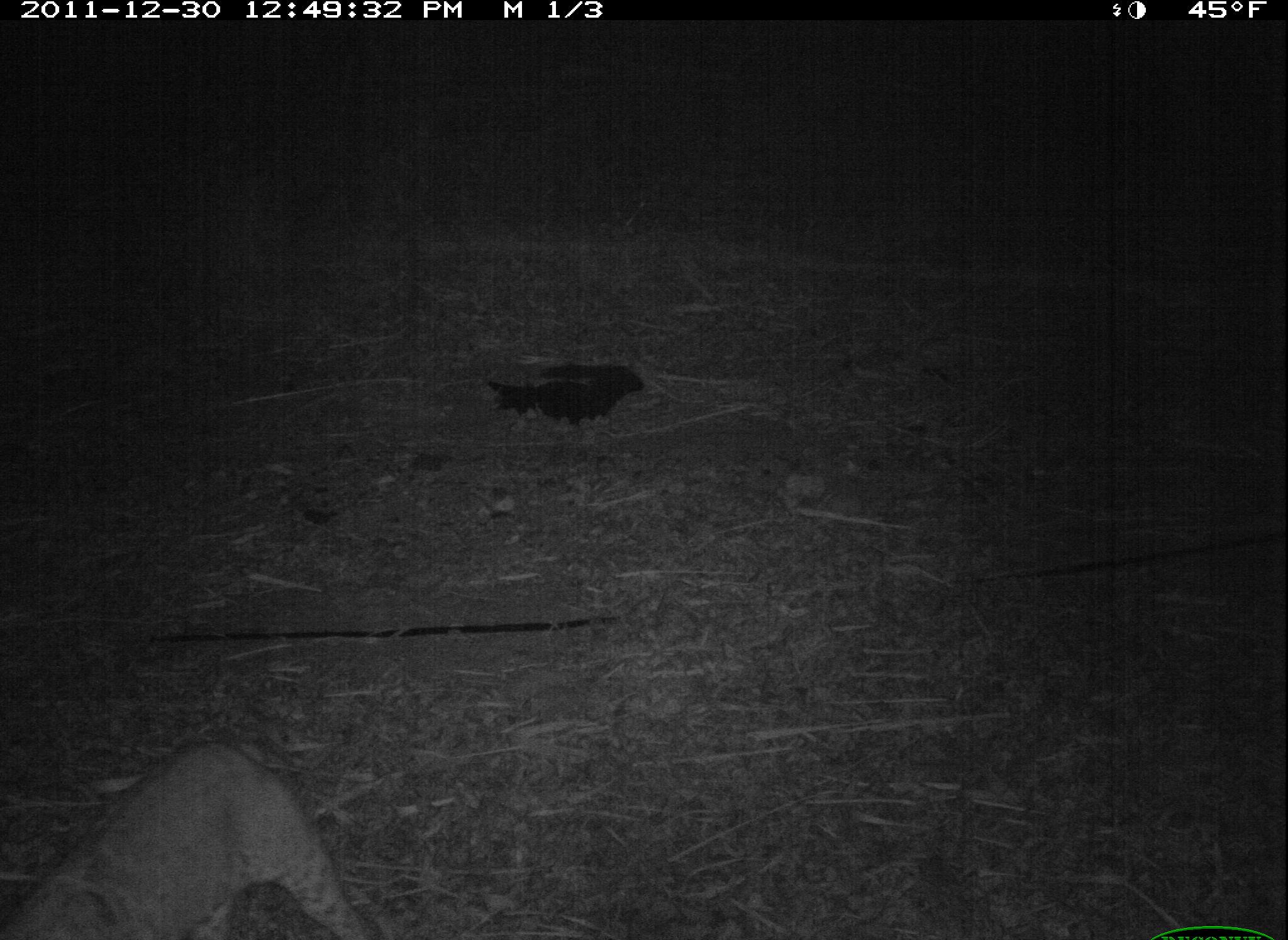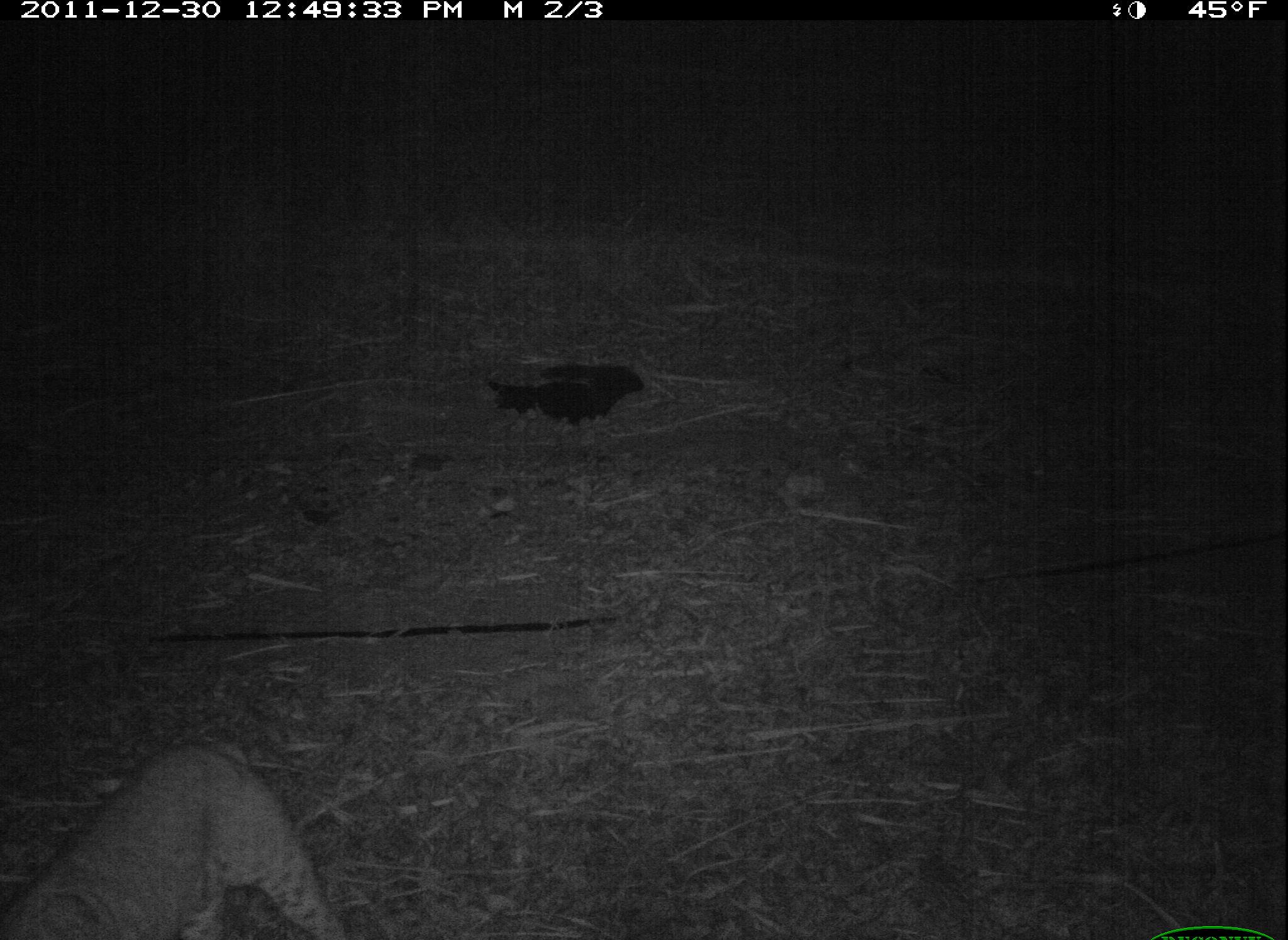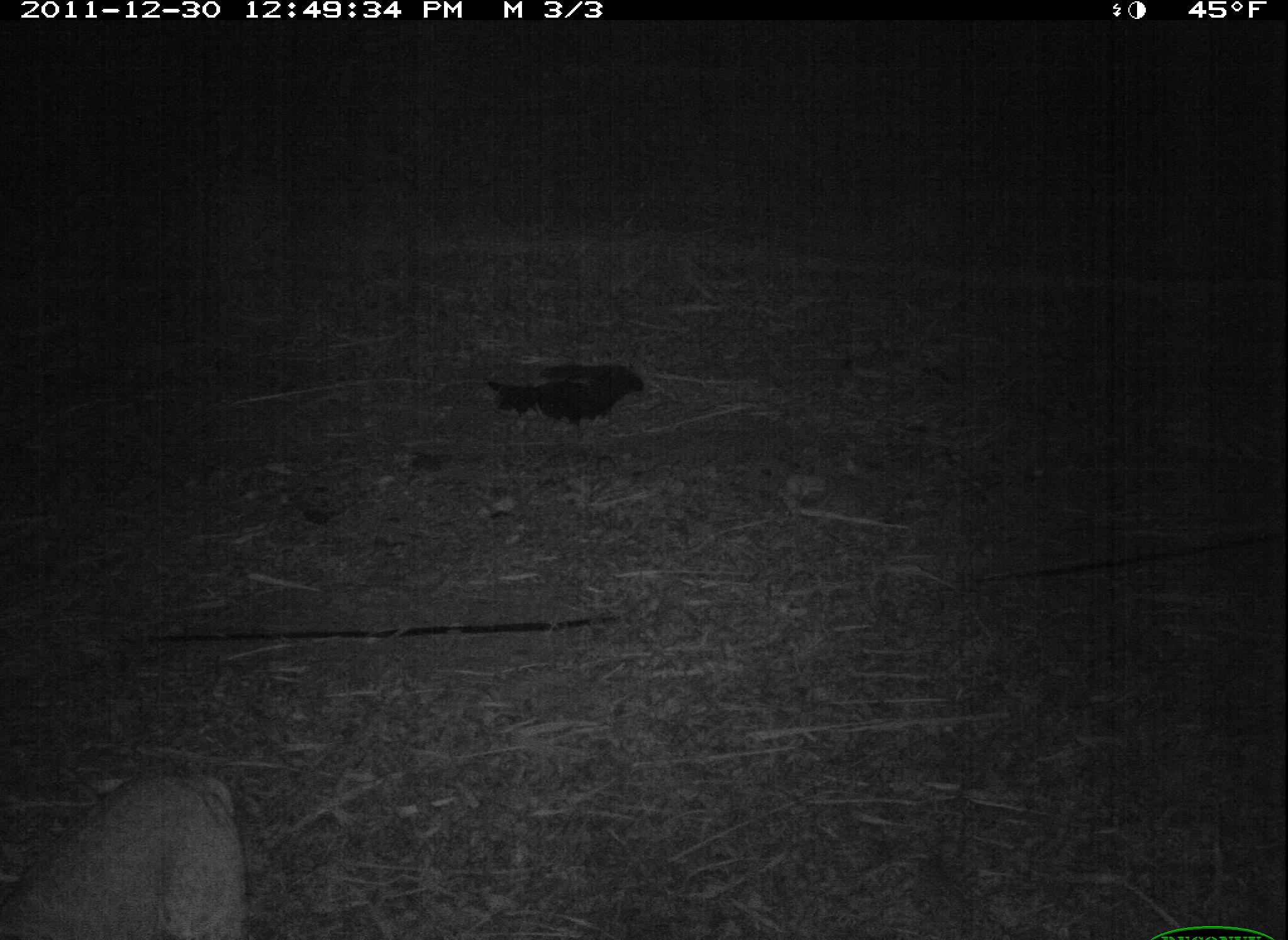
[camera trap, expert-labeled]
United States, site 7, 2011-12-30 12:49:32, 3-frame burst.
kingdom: Animalia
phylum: Chordata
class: Mammalia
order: Carnivora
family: Felidae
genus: Lynx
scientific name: Lynx rufus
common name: bobcat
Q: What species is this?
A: Bobcat (Lynx rufus).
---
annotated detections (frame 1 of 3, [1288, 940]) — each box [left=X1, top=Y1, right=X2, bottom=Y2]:
bobcat: [left=13, top=722, right=378, bottom=940]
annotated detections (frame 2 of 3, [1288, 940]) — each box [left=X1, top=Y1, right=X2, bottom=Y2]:
bobcat: [left=3, top=728, right=356, bottom=940]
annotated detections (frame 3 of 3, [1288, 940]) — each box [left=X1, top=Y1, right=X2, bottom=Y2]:
bobcat: [left=0, top=763, right=258, bottom=934]